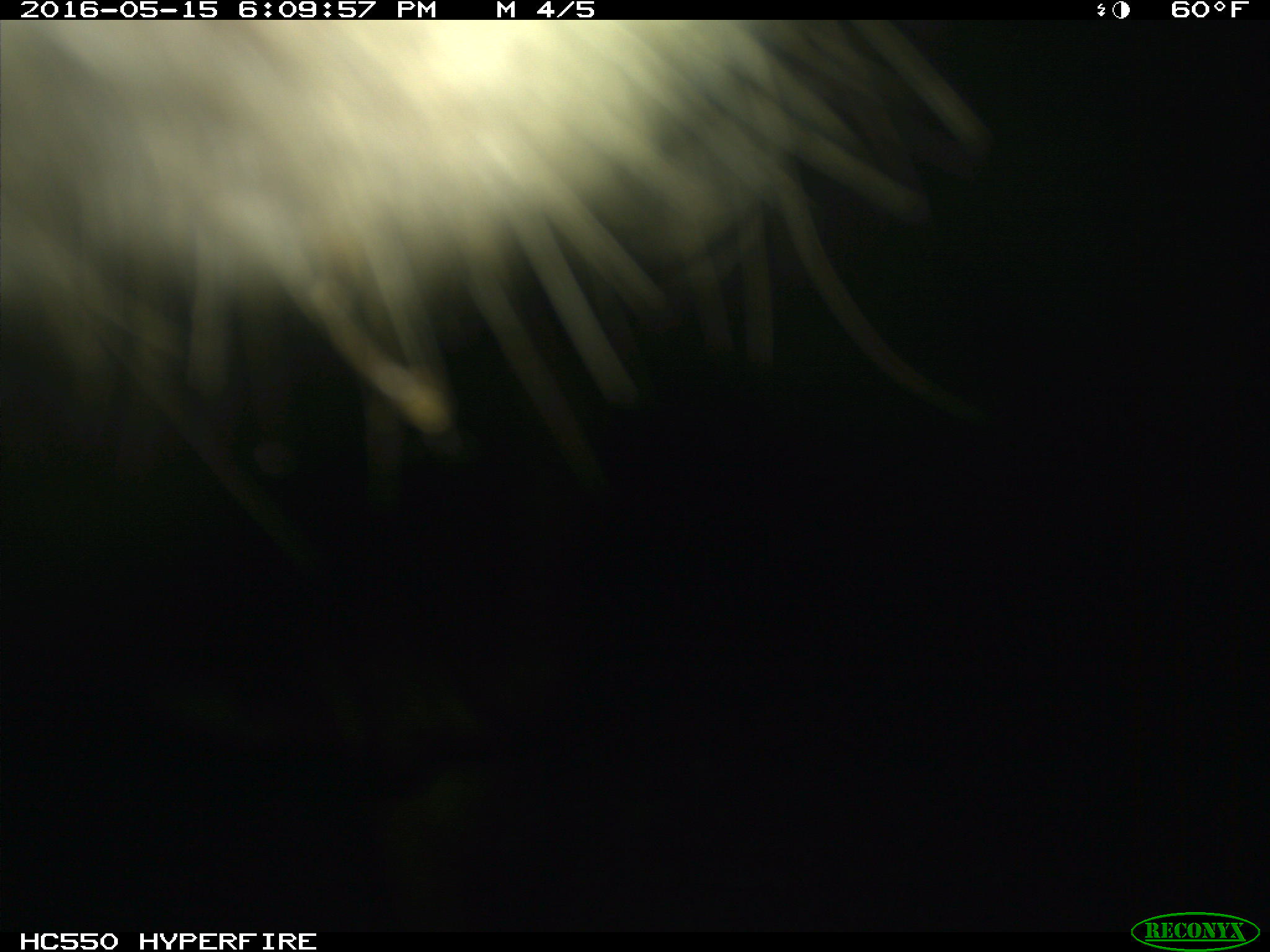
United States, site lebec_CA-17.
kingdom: Animalia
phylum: Chordata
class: Mammalia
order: Artiodactyla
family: Bovidae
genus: Bos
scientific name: Bos taurus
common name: domestic cow